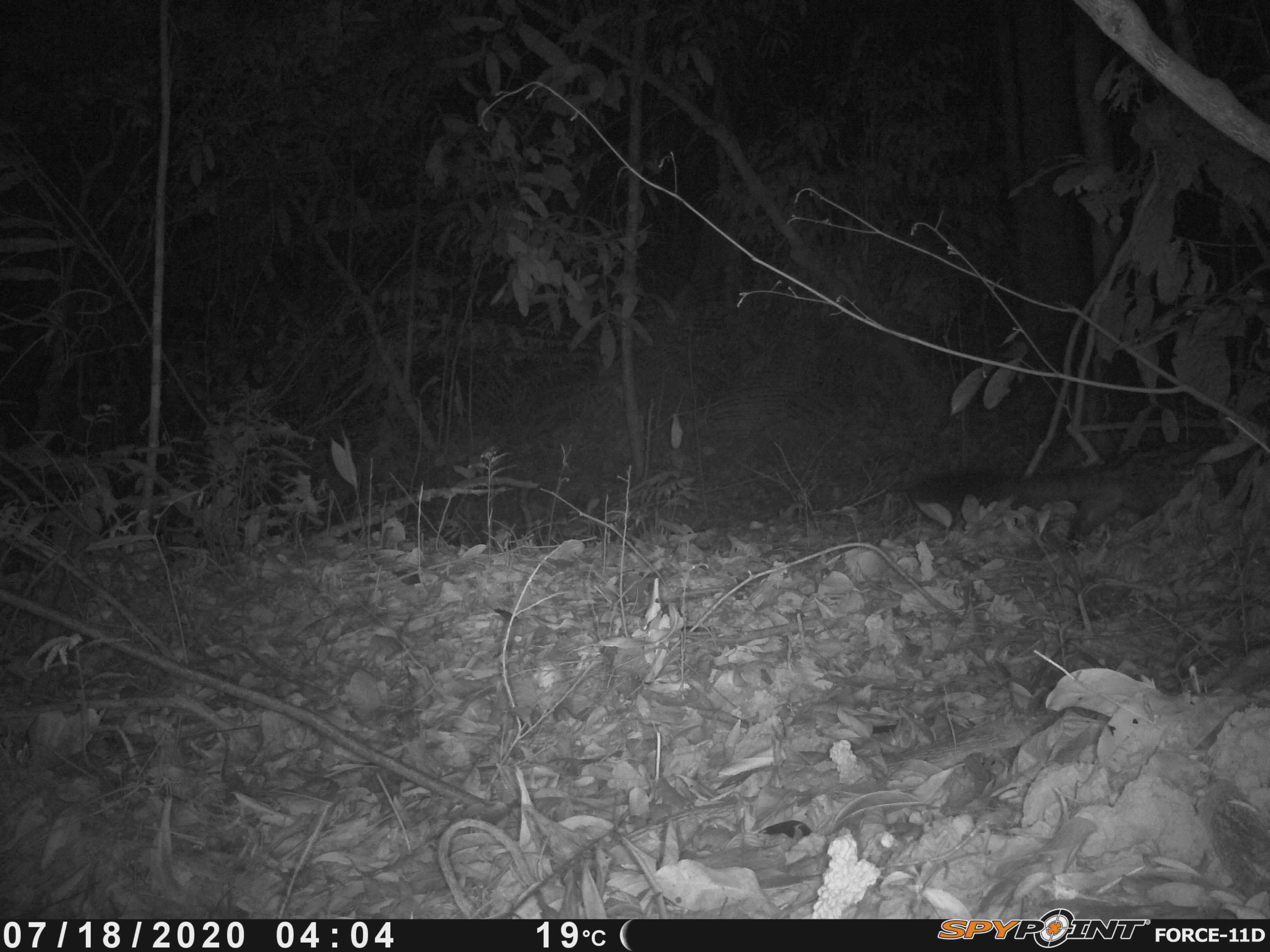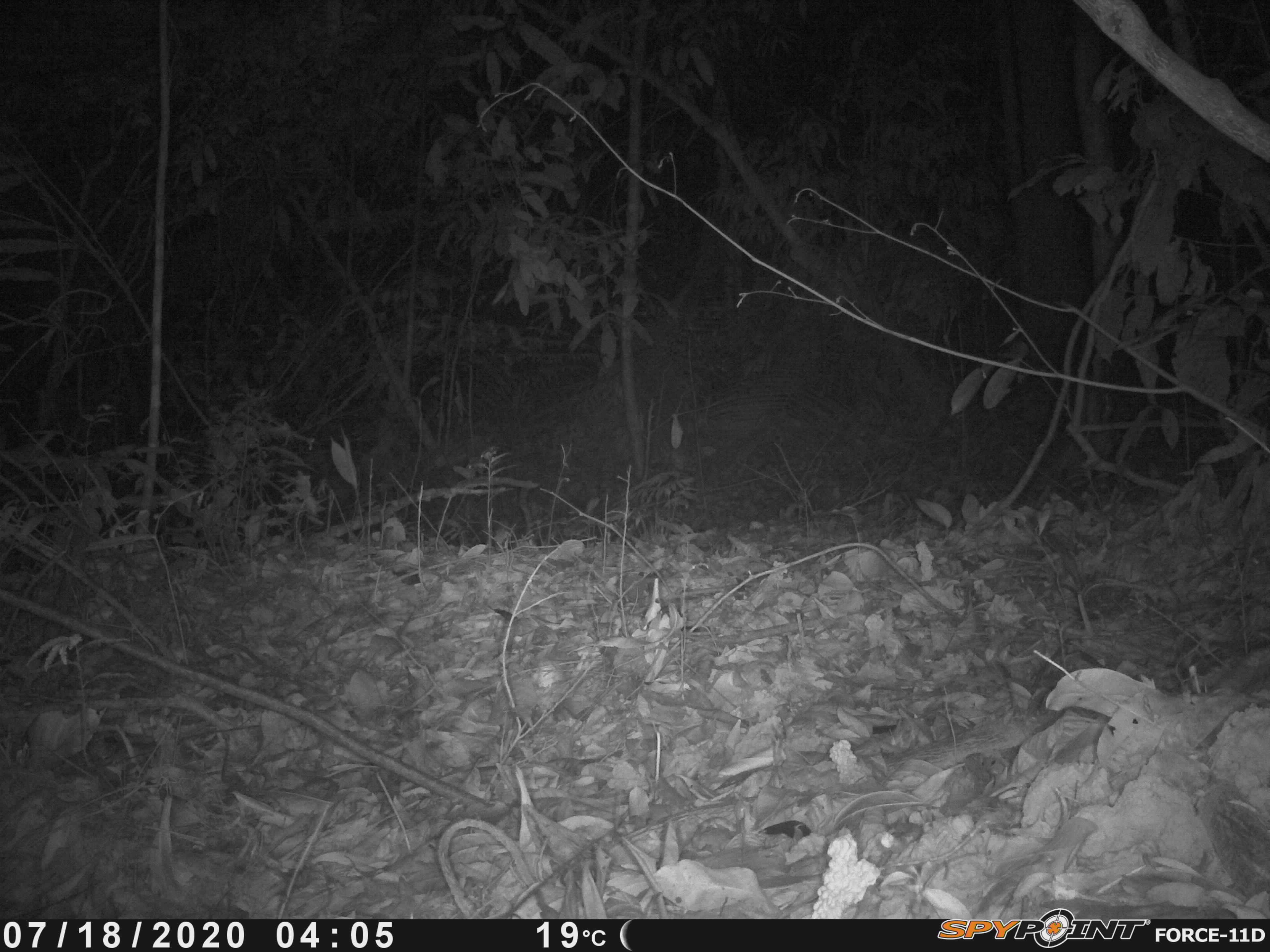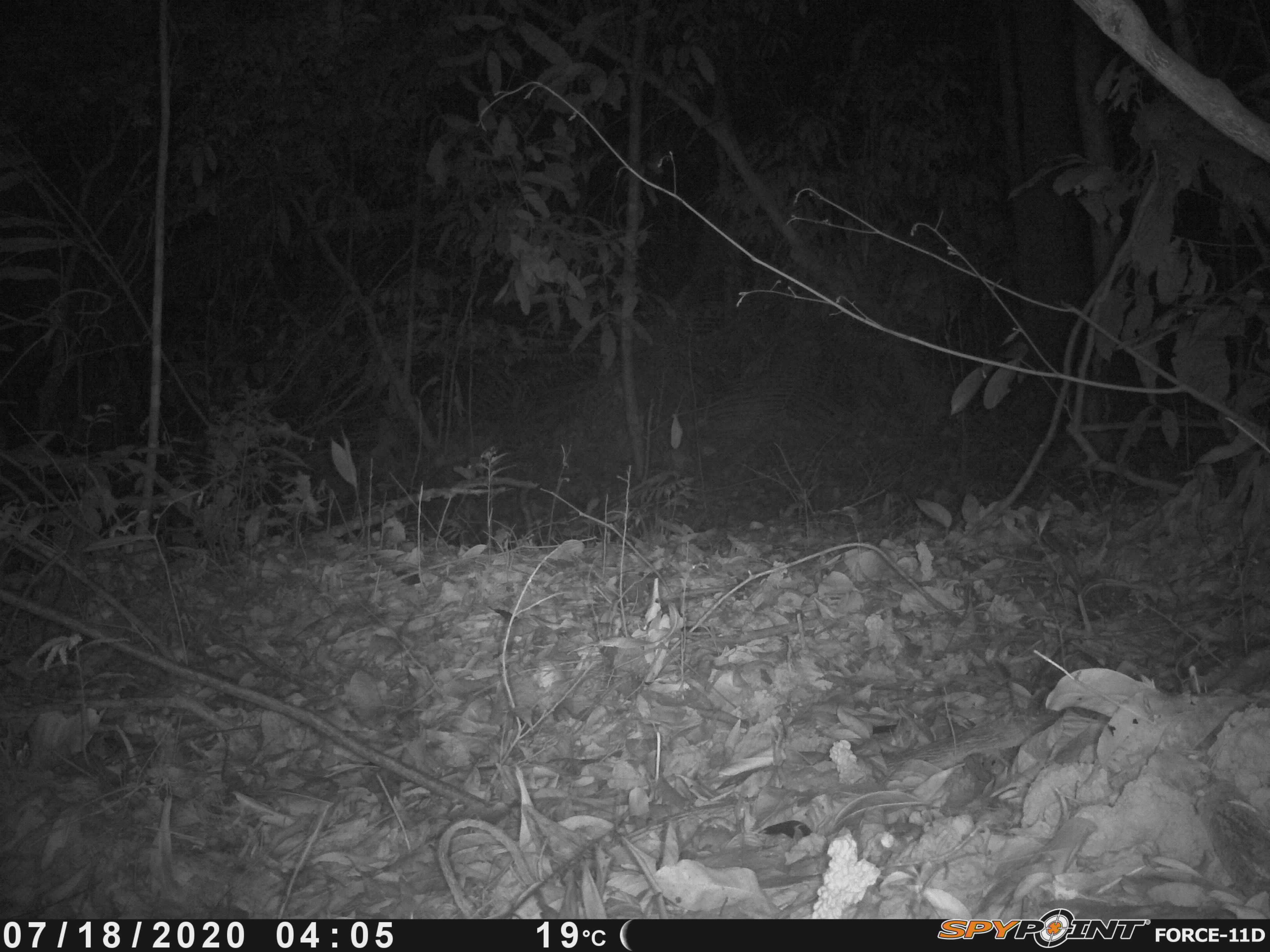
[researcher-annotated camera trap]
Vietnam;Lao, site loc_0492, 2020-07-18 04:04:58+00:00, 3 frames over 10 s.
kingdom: Animalia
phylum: Chordata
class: Mammalia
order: Carnivora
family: Viverridae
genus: Paradoxurus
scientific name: Paradoxurus hermaphroditus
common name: common palm civet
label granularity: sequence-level